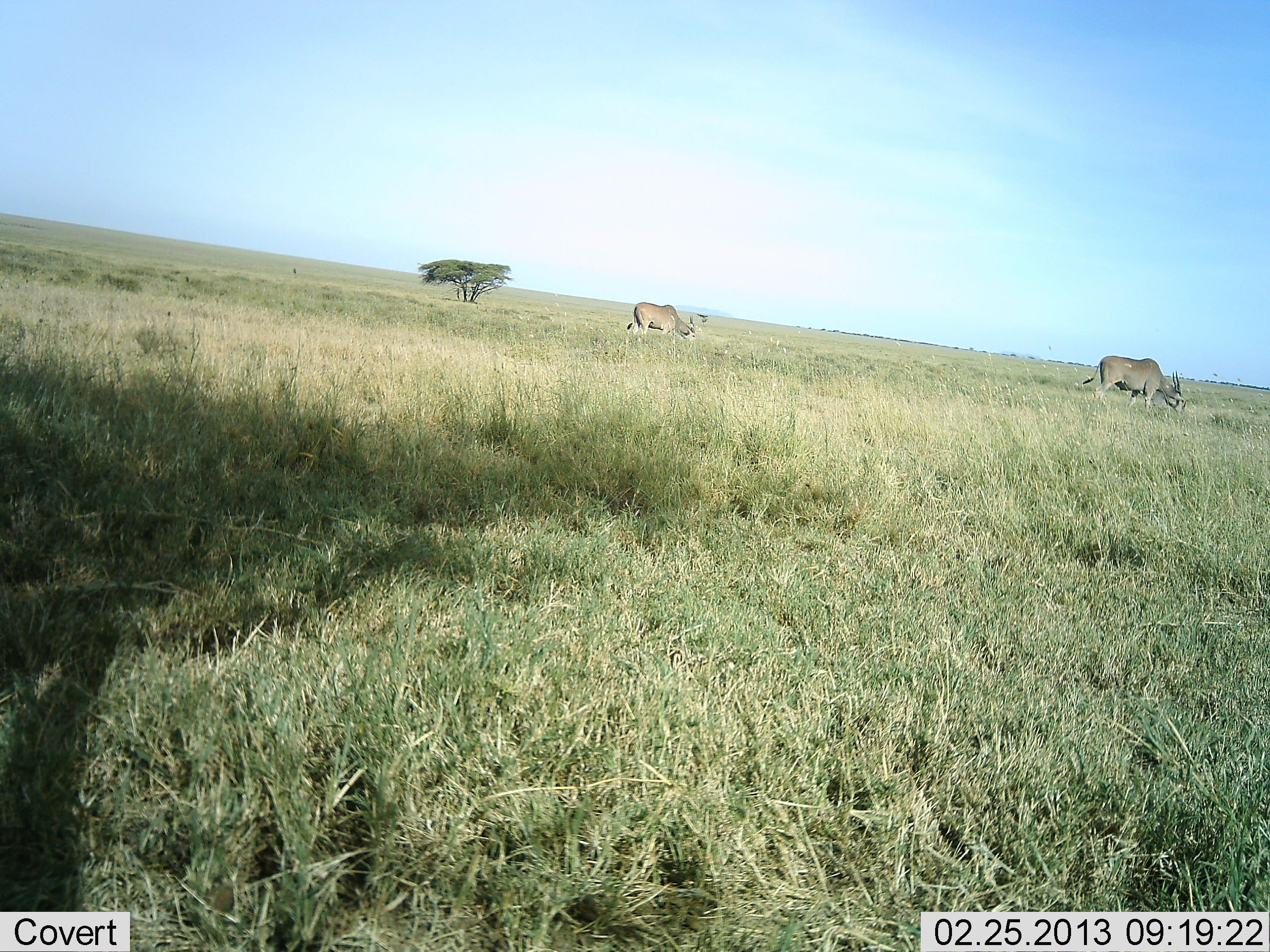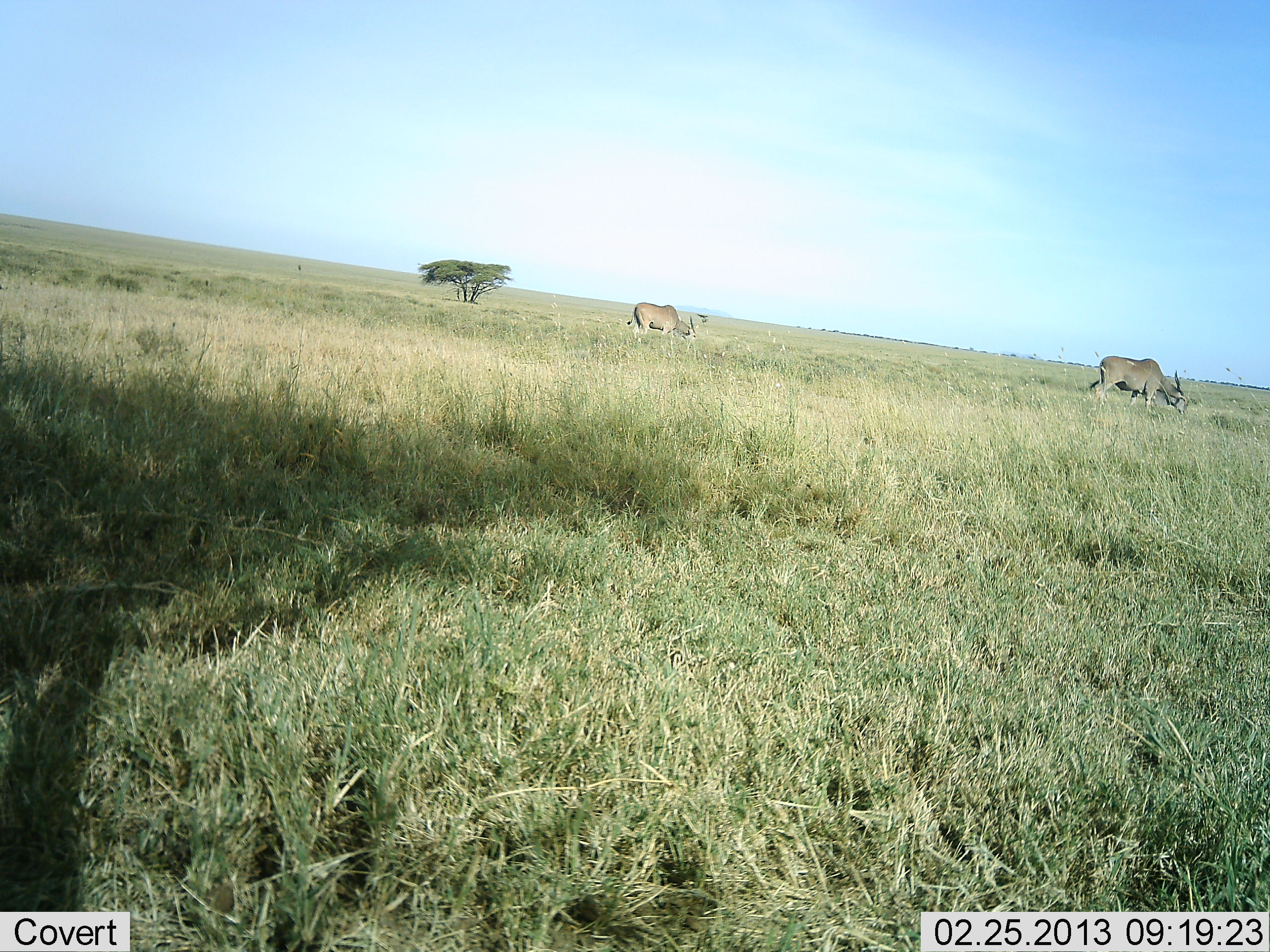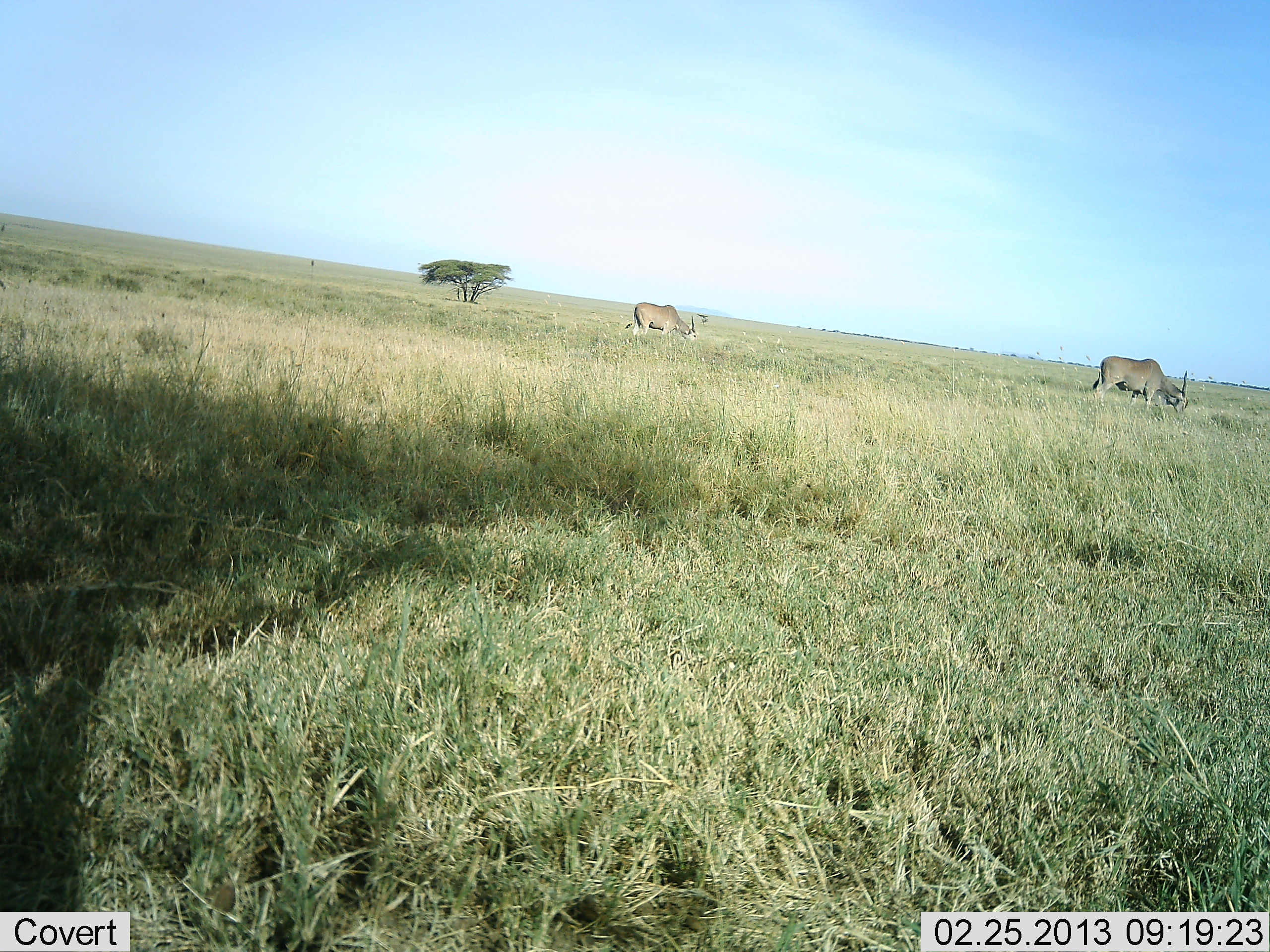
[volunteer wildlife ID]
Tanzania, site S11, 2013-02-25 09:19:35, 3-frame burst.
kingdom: Animalia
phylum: Chordata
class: Mammalia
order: Artiodactyla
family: Bovidae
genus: Tragelaphus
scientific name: Tragelaphus oryx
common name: eland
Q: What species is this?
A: Eland (Tragelaphus oryx).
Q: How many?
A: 2.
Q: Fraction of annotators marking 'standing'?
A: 21%.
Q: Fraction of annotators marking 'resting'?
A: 0%.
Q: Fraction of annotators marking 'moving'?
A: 10%.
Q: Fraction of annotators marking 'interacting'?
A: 0%.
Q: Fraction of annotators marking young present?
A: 0%.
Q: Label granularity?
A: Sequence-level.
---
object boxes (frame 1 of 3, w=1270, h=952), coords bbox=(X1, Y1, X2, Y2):
animal: bbox=(1083, 353, 1186, 416); bbox=(626, 302, 697, 344)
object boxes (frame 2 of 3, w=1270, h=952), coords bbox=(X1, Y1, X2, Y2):
animal: bbox=(1089, 355, 1188, 415); bbox=(628, 302, 697, 344)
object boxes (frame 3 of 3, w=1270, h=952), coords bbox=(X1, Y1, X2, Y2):
animal: bbox=(1092, 356, 1188, 418); bbox=(624, 302, 699, 347)